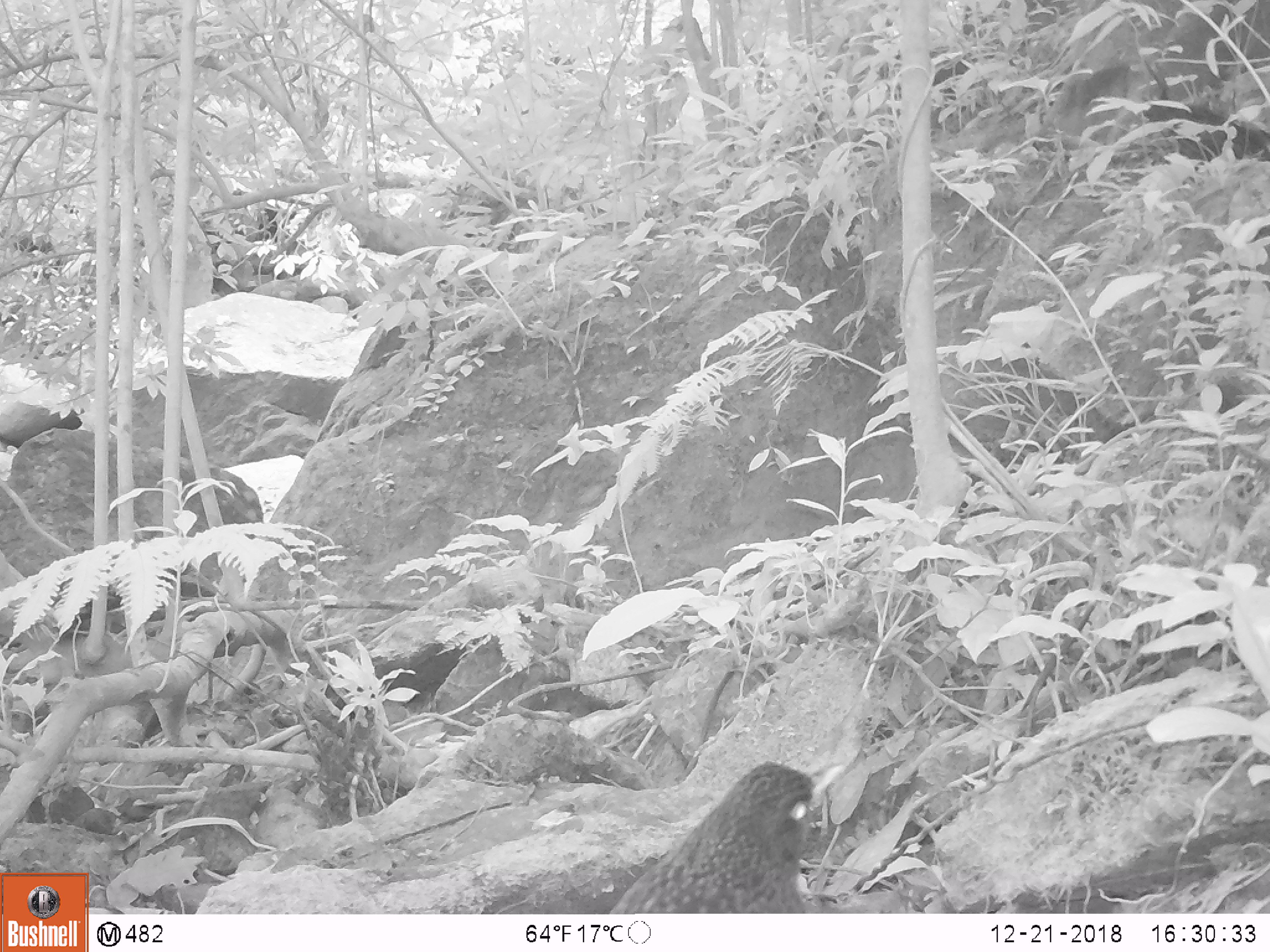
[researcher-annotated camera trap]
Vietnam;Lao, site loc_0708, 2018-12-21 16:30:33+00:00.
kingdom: Animalia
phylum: Chordata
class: Aves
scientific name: Aves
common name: bird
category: unidentified bird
Unidentified bird (bird) (Aves). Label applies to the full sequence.